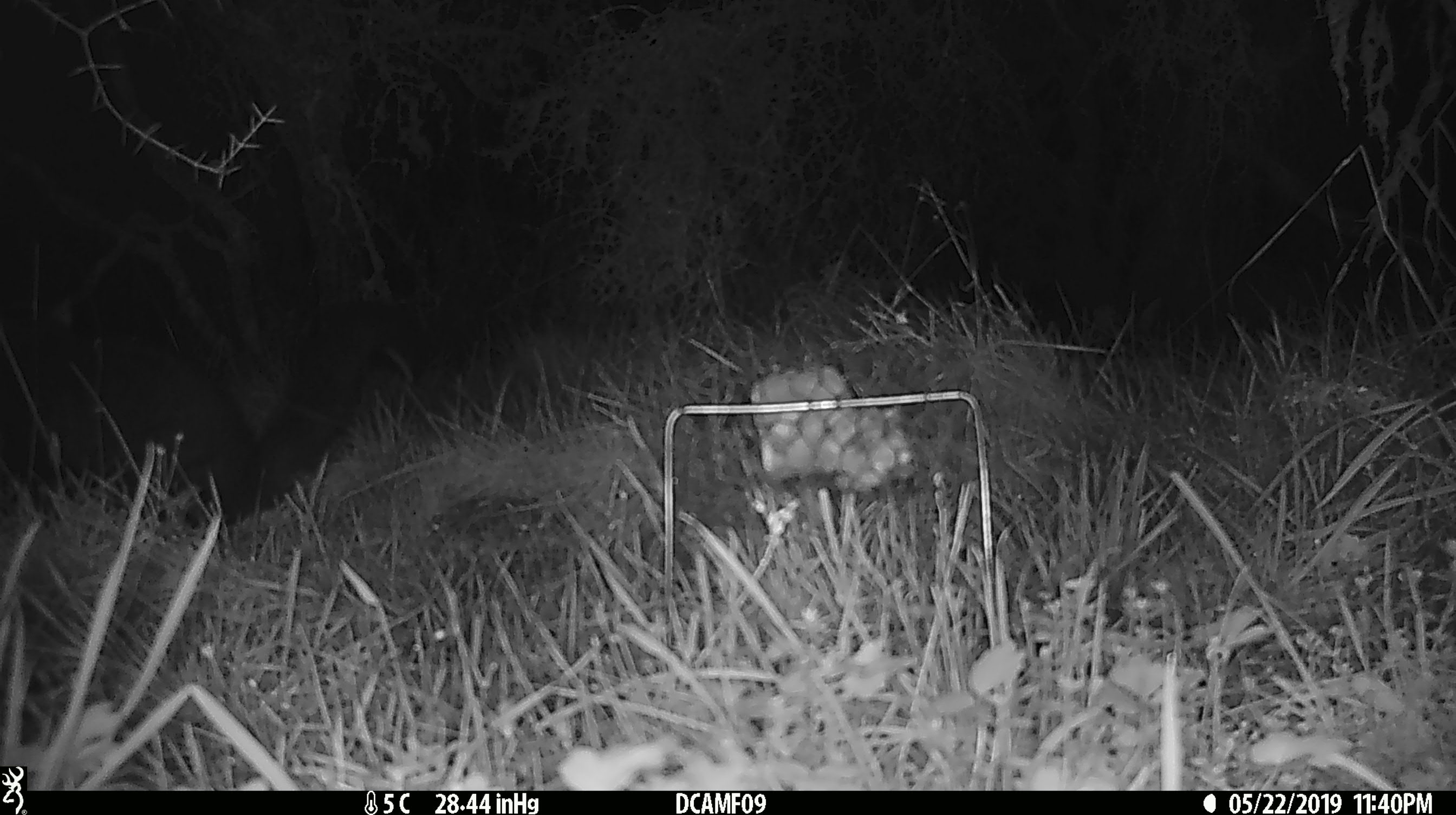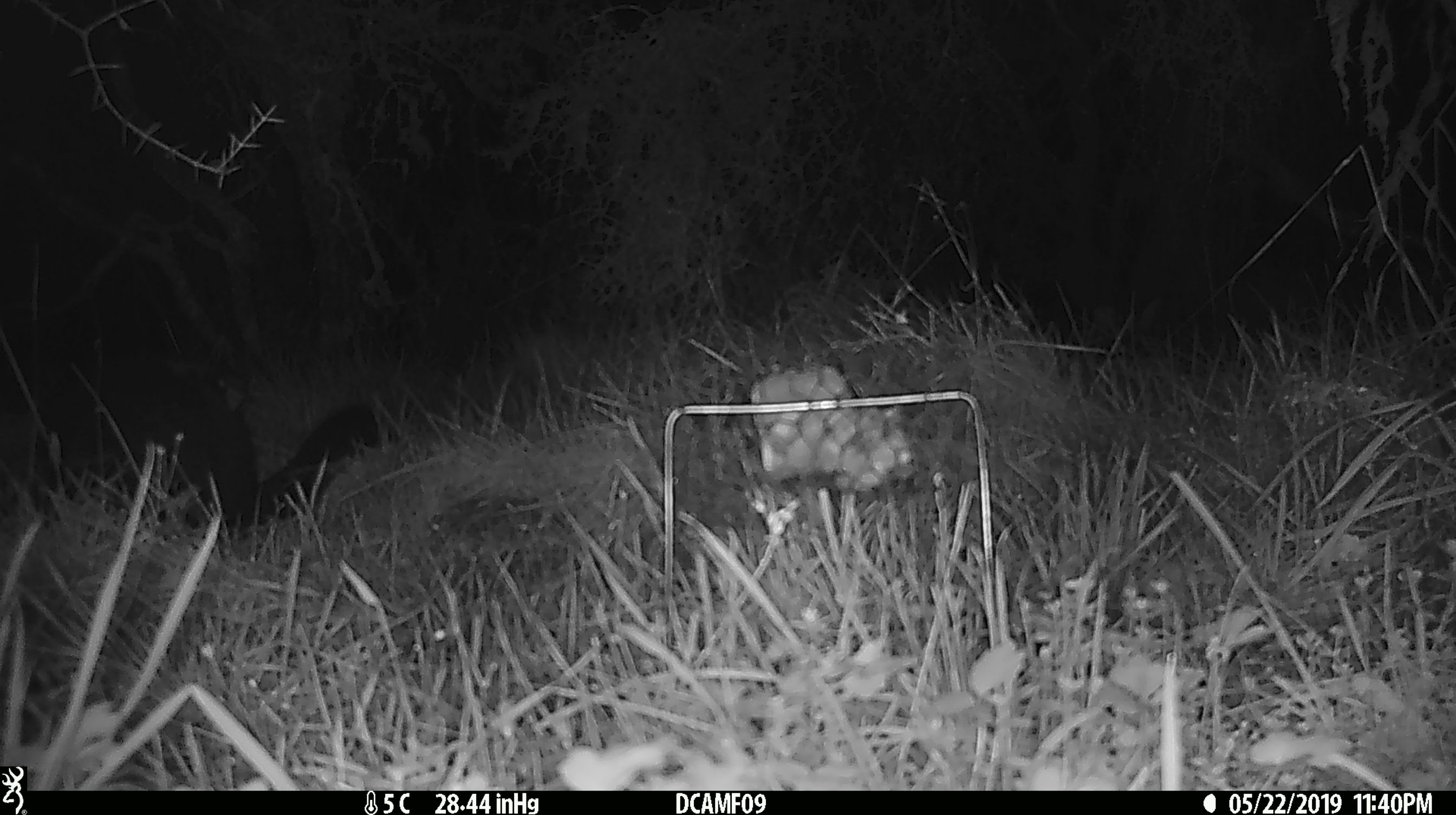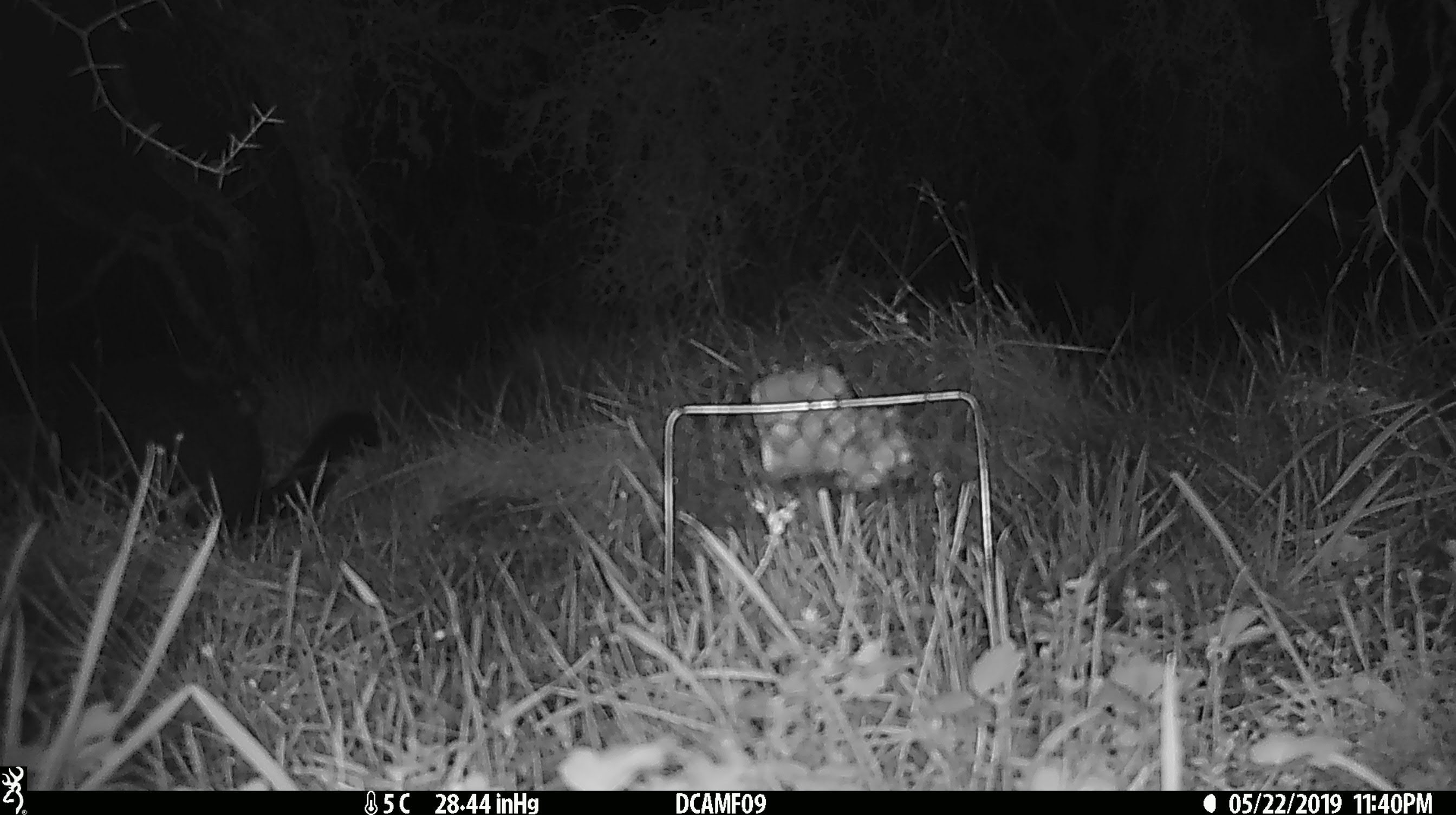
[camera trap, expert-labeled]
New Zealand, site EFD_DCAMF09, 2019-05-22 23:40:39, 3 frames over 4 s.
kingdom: Animalia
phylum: Chordata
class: Mammalia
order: Diprotodontia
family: Phalangeridae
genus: Trichosurus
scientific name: Trichosurus vulpecula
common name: common brushtail possum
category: possum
Possum (common brushtail possum) (Trichosurus vulpecula).